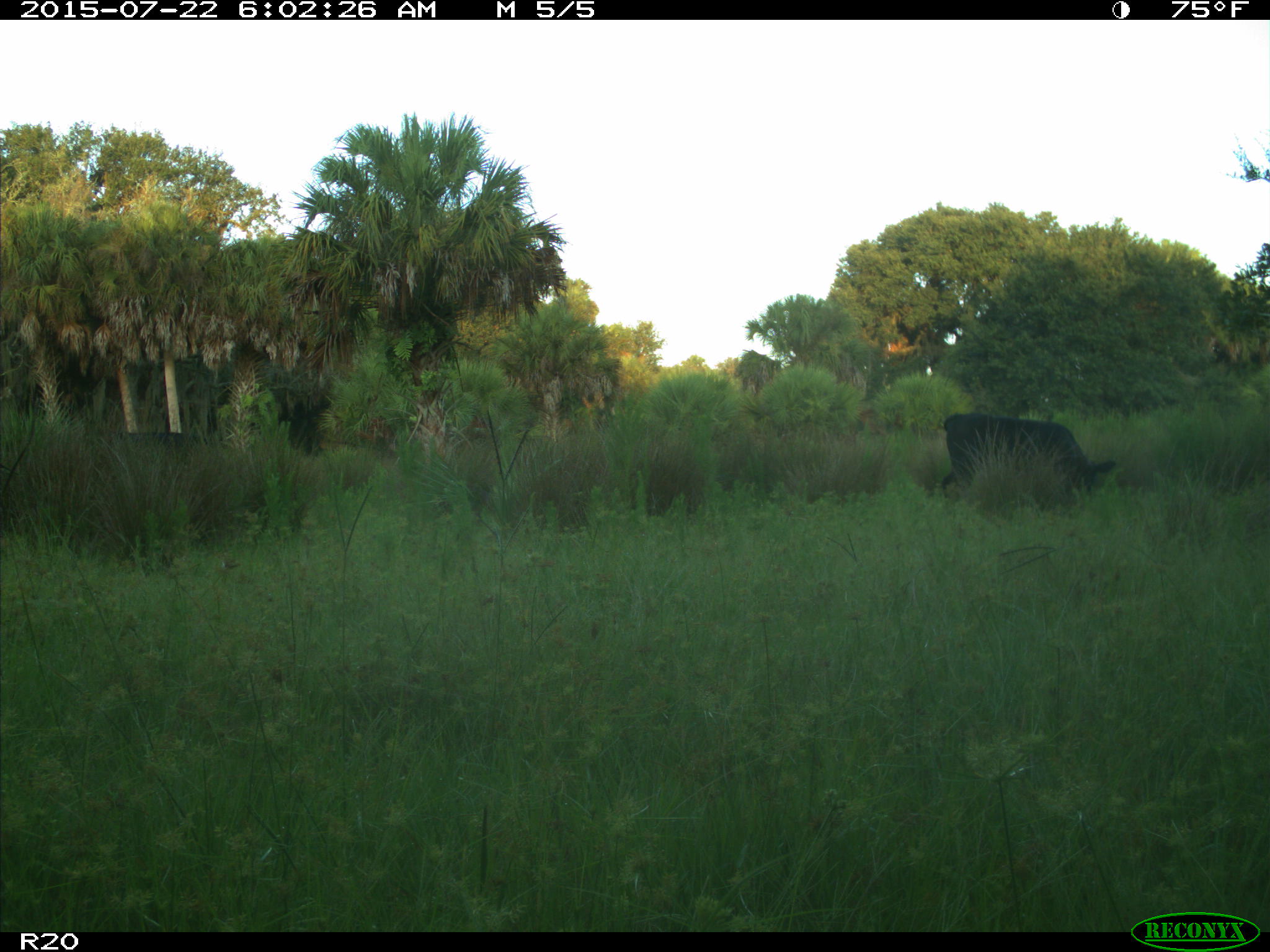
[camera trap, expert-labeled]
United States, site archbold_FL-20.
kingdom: Animalia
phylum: Chordata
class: Mammalia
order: Artiodactyla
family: Bovidae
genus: Bos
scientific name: Bos taurus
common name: domestic cow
Bos taurus (domestic cow).